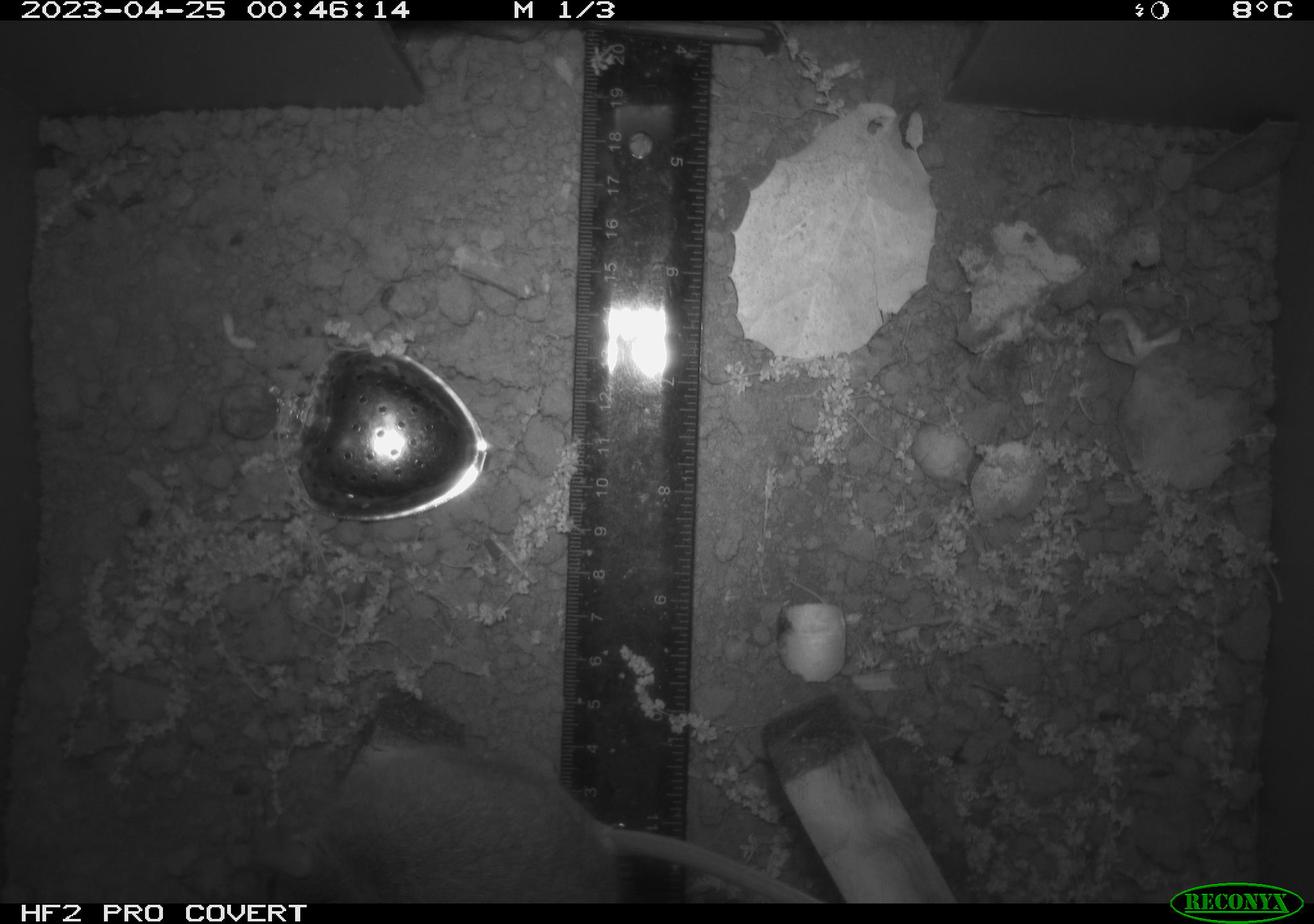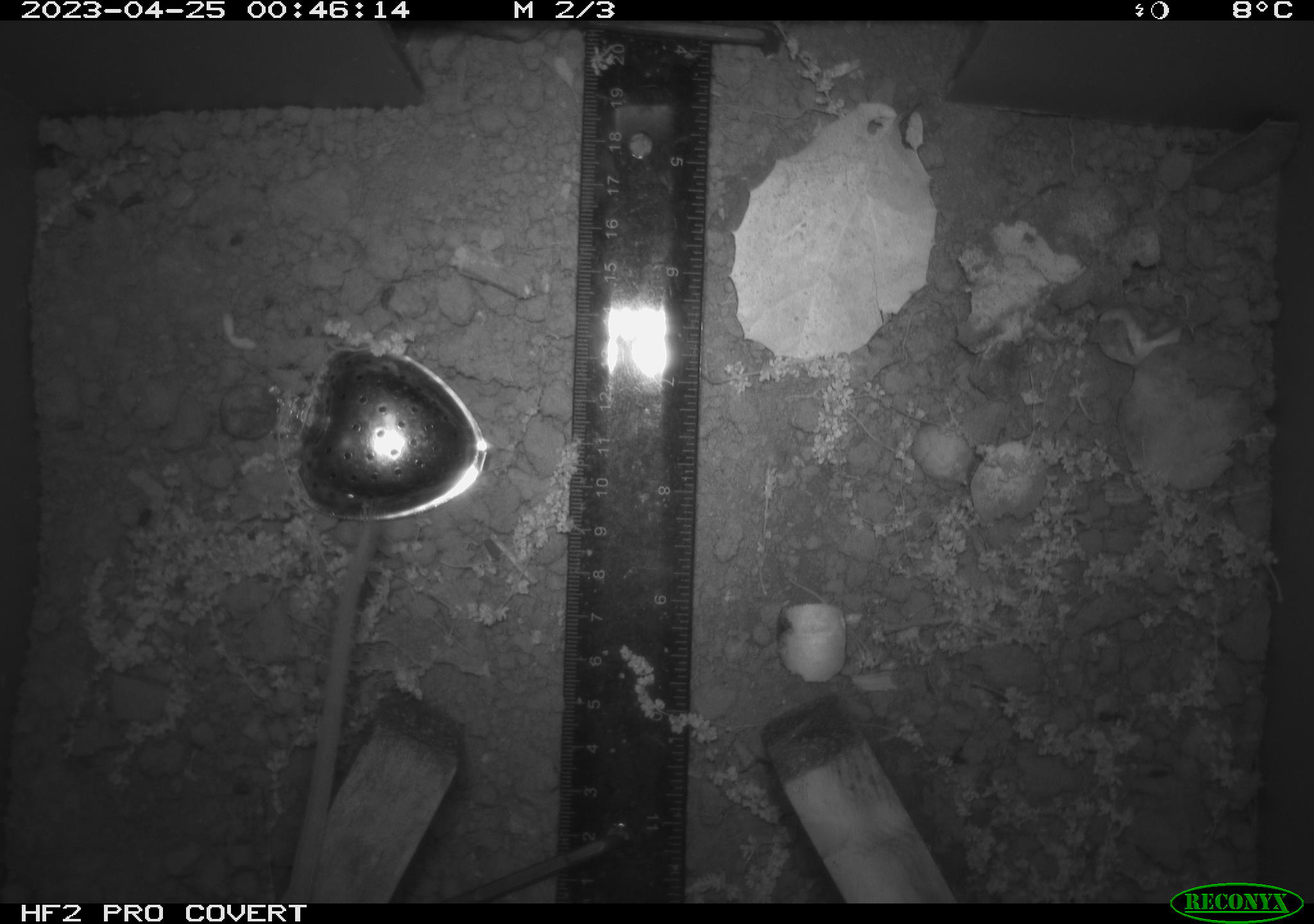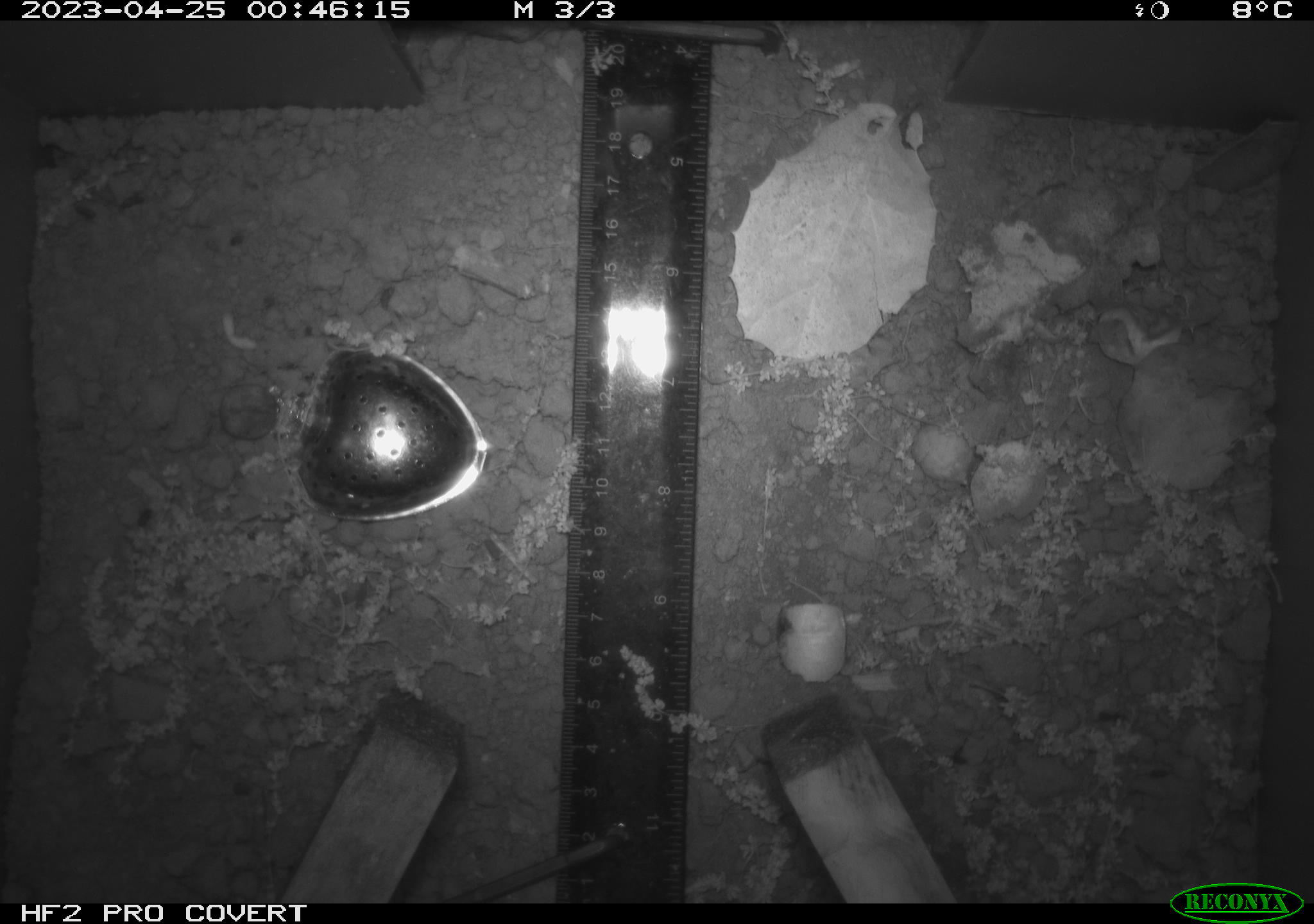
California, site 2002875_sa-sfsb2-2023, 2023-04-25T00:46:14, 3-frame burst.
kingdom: Animalia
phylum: Chordata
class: Mammalia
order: Rodentia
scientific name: Rodentia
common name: mouse species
Mouse species (Rodentia).